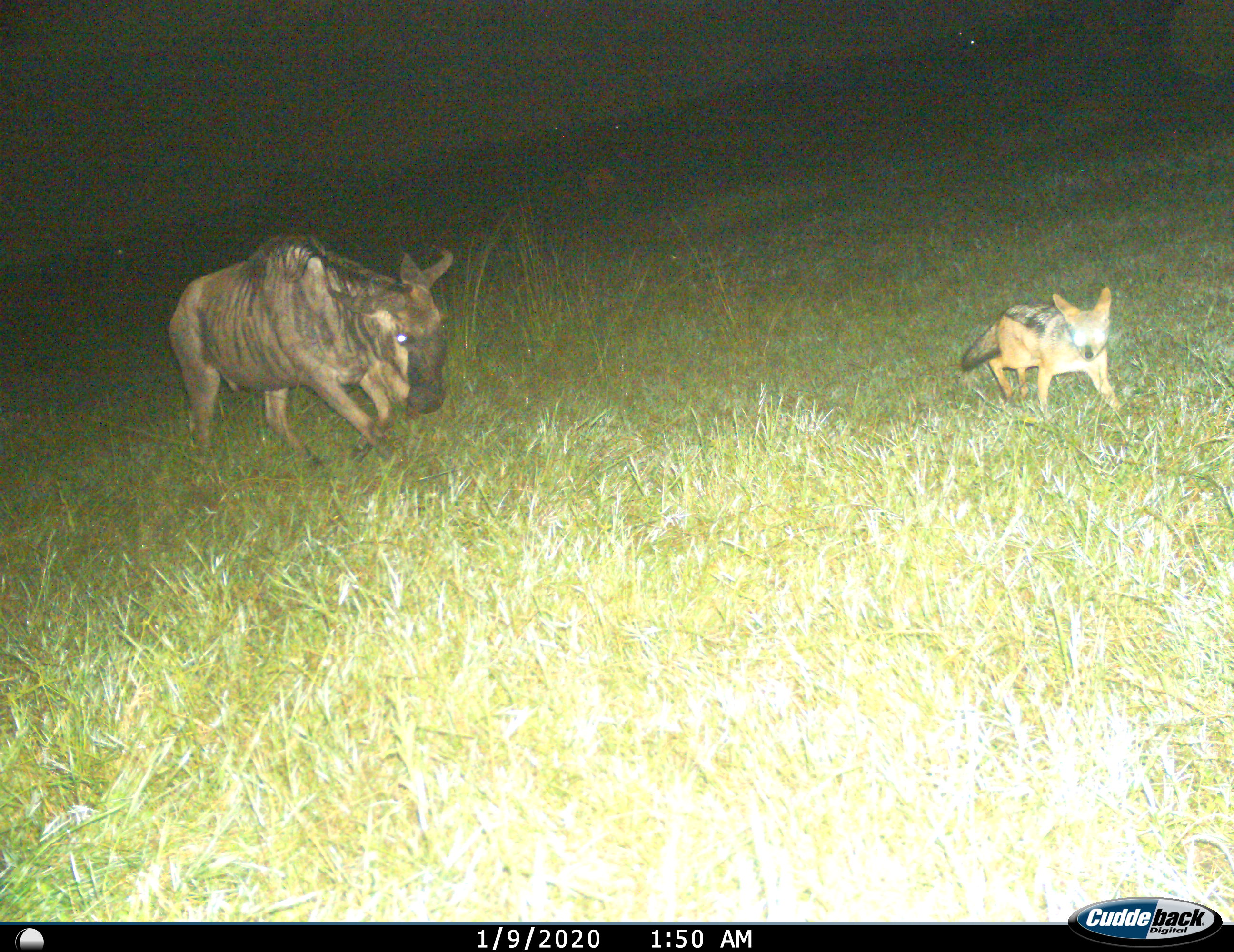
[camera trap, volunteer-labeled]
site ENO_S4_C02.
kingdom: Animalia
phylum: Chordata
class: Mammalia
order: Carnivora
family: Canidae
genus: Lupulella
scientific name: Lupulella mesomelas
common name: black-backed jackal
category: jackalblackbacked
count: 1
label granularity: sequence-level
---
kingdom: Animalia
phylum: Chordata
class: Mammalia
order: Artiodactyla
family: Bovidae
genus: Connochaetes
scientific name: Connochaetes taurinus taurinus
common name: blue wildebeest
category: wildebeestblue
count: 1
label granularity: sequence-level